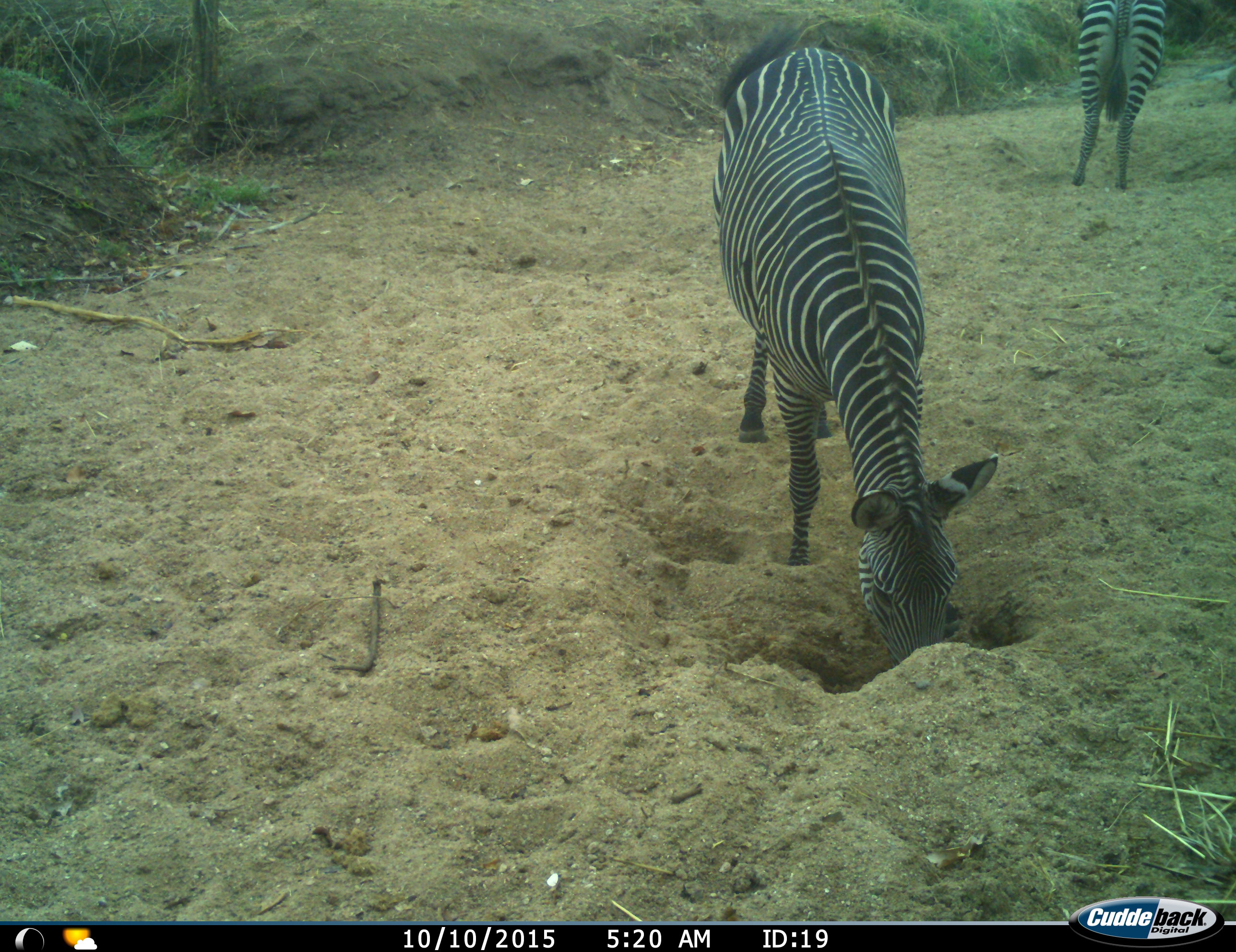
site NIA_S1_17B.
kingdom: Animalia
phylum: Chordata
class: Mammalia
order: Perissodactyla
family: Equidae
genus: Equus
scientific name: Equus quagga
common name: plains zebra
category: zebraplains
Zebraplains (plains zebra) (Equus quagga), count 2. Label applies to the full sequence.